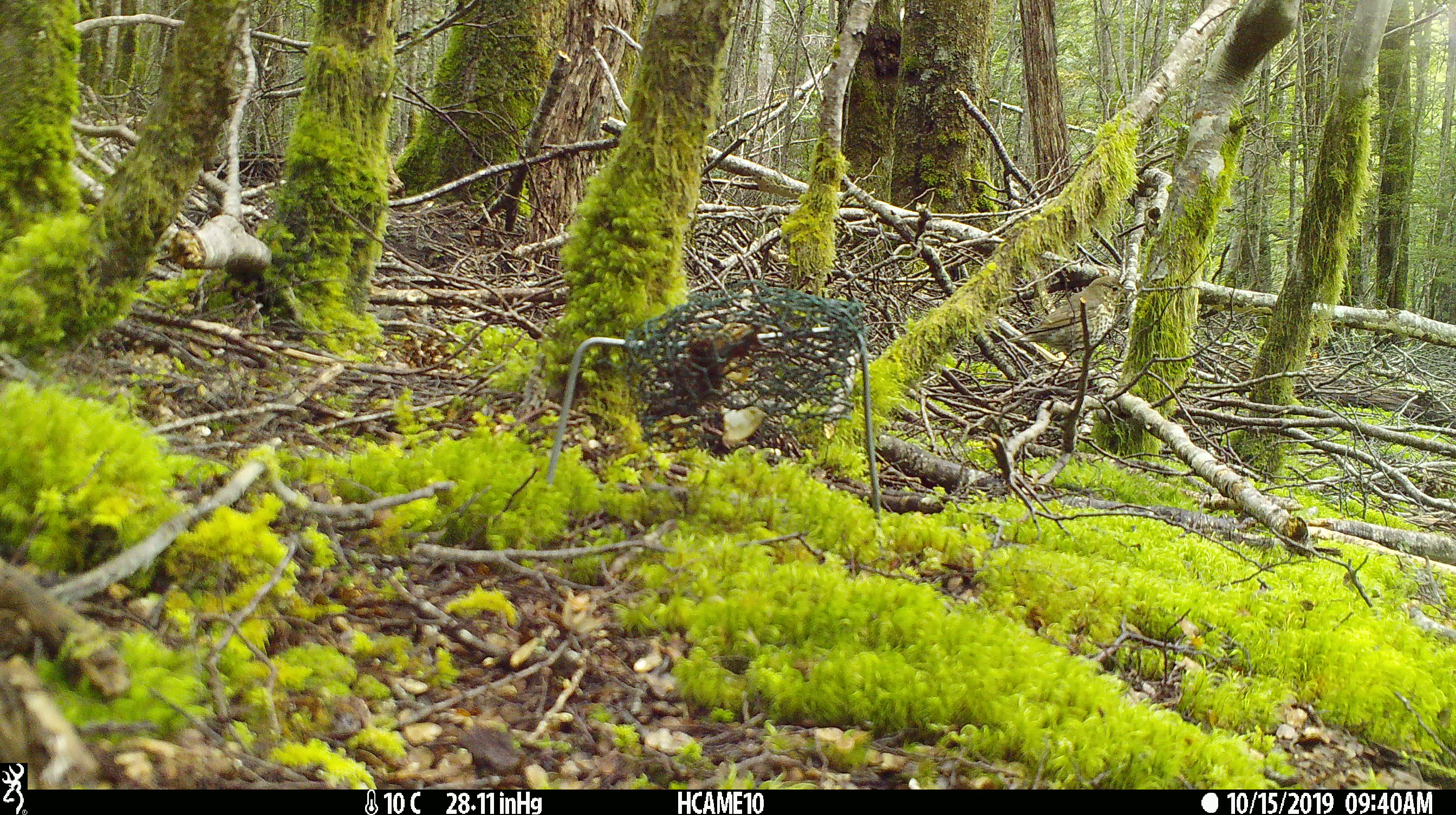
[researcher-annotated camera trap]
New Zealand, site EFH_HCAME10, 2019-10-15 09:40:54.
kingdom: Animalia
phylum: Chordata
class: Aves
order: Passeriformes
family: Turdidae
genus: Turdus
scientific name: Turdus philomelos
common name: song thrush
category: thrush